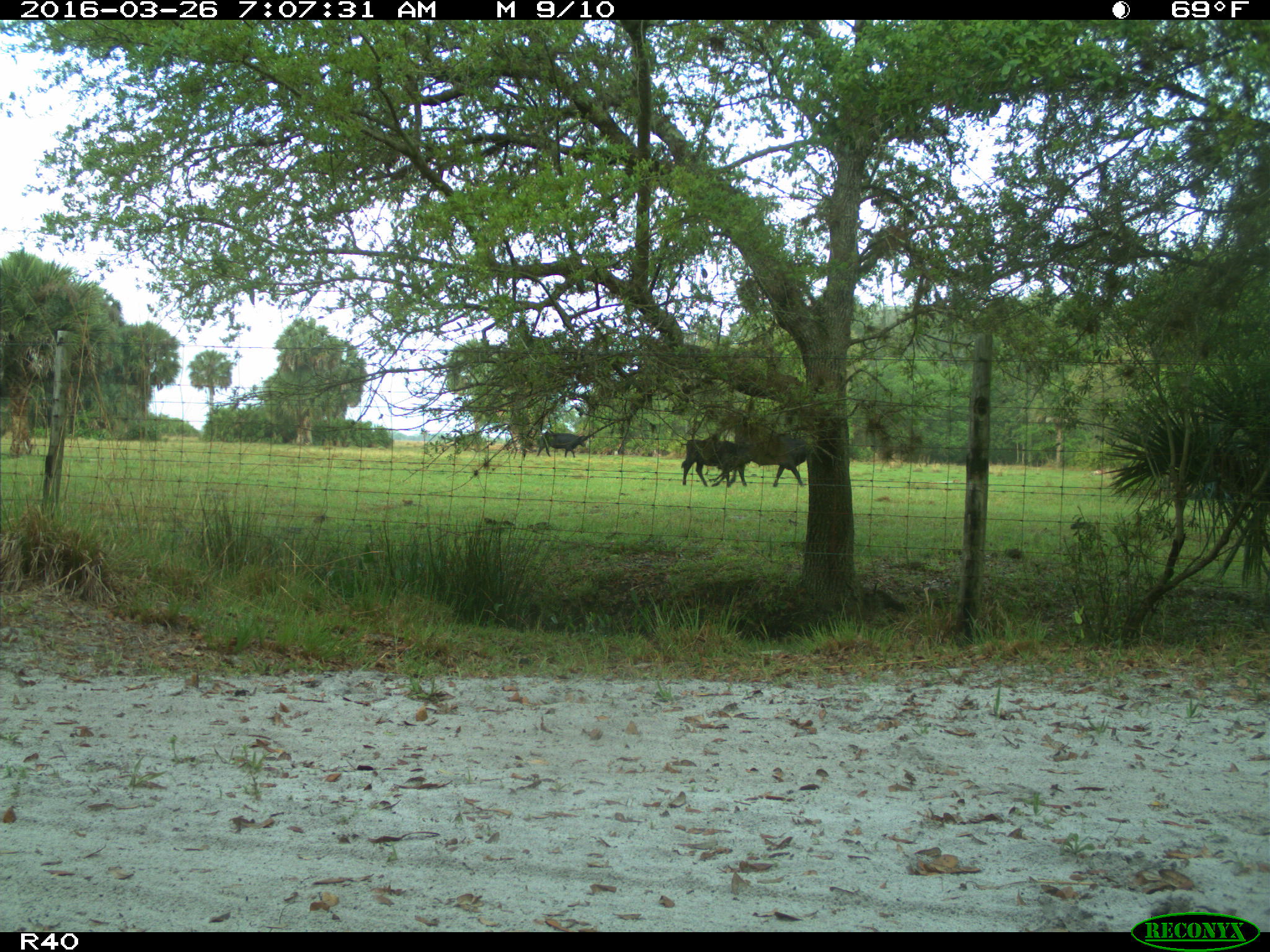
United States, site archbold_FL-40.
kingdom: Animalia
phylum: Chordata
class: Mammalia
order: Artiodactyla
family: Bovidae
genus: Bos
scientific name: Bos taurus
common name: domestic cow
Bos taurus (domestic cow).